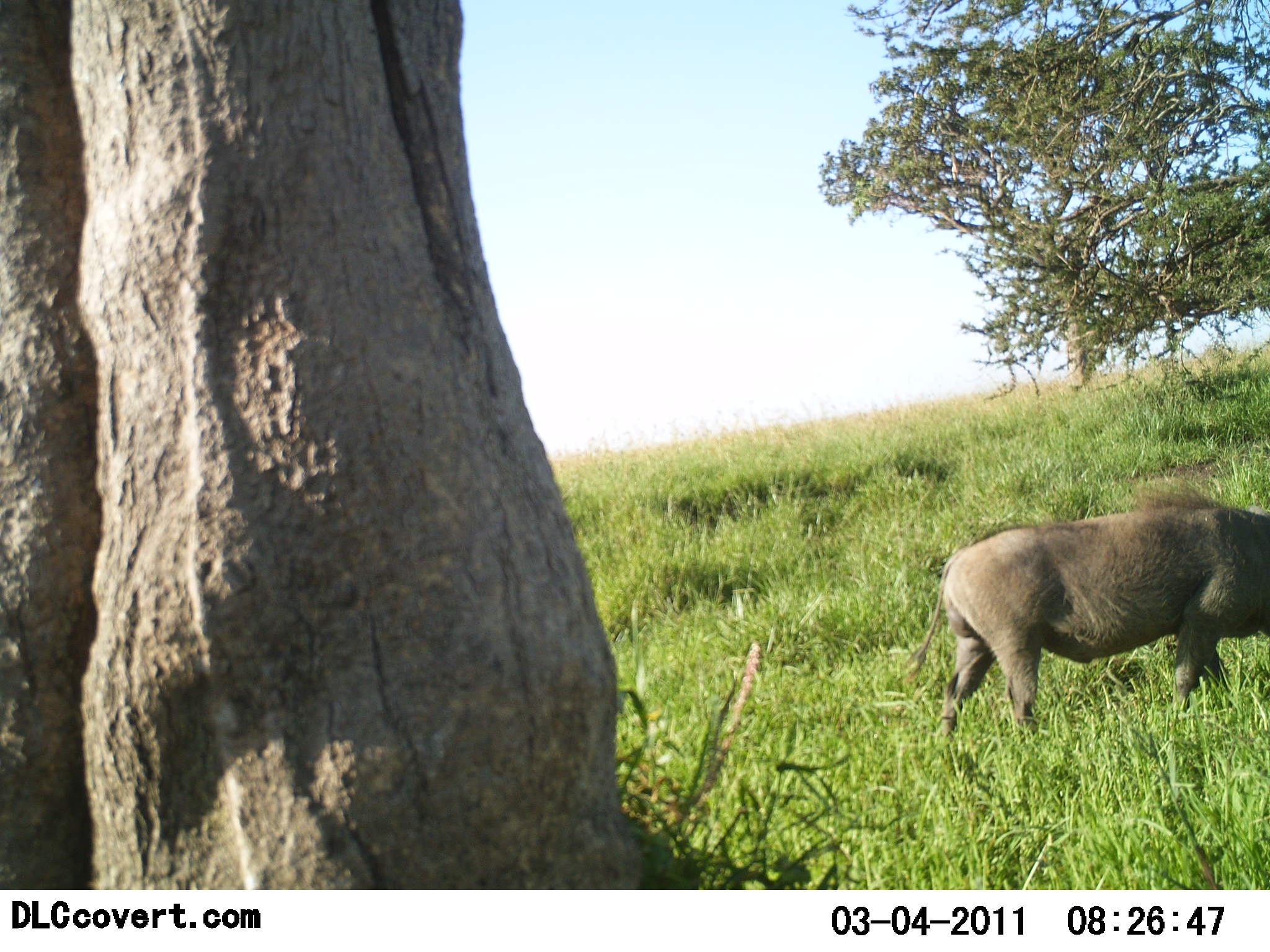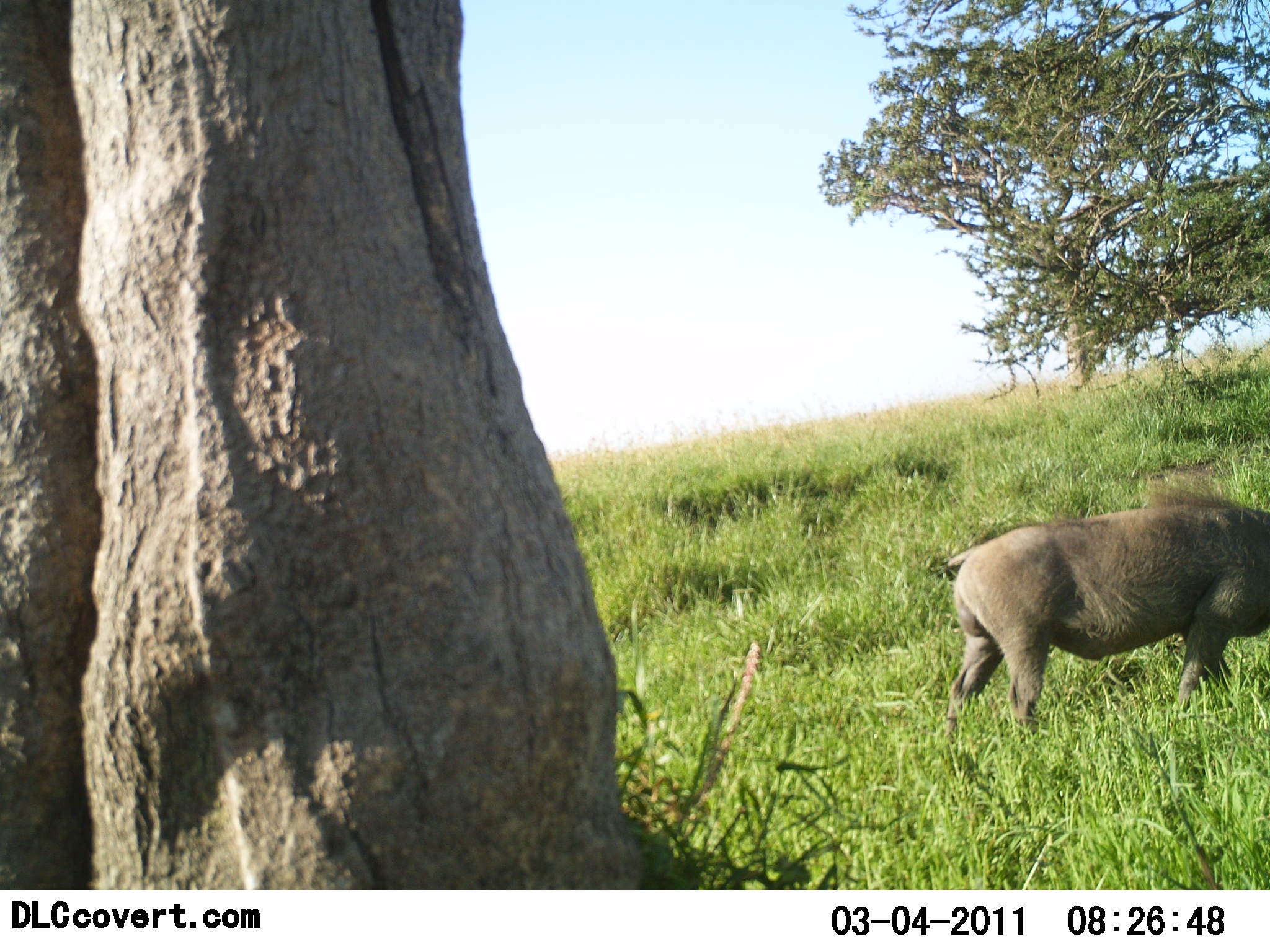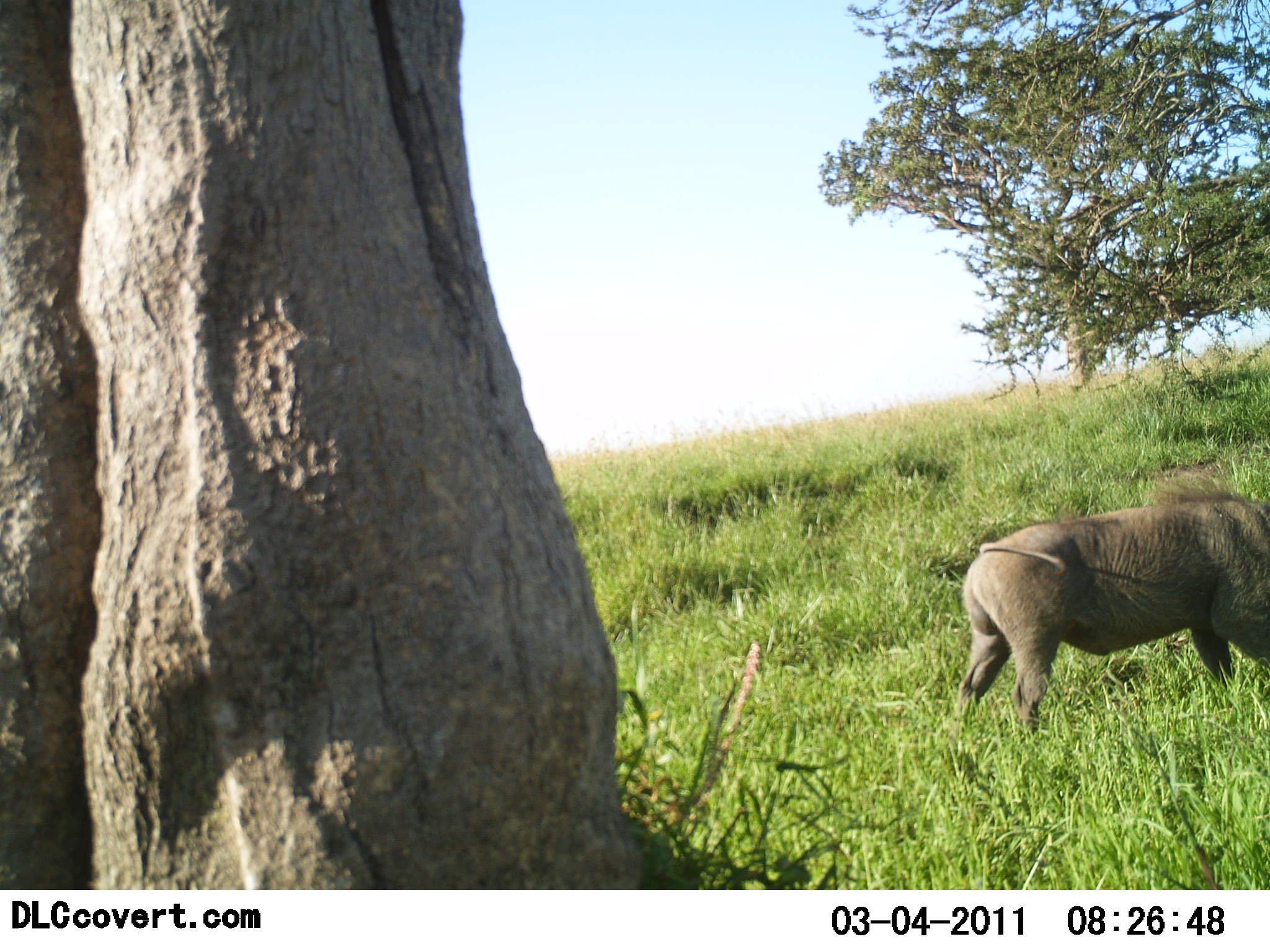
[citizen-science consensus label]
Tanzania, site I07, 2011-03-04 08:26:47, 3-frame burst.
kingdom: Animalia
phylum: Chordata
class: Mammalia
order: Artiodactyla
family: Suidae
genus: Phacochoerus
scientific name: Phacochoerus africanus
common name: warthog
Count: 1.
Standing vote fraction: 38%.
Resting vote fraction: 0%.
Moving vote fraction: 31%.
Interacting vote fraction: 0%.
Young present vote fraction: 0%.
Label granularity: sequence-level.